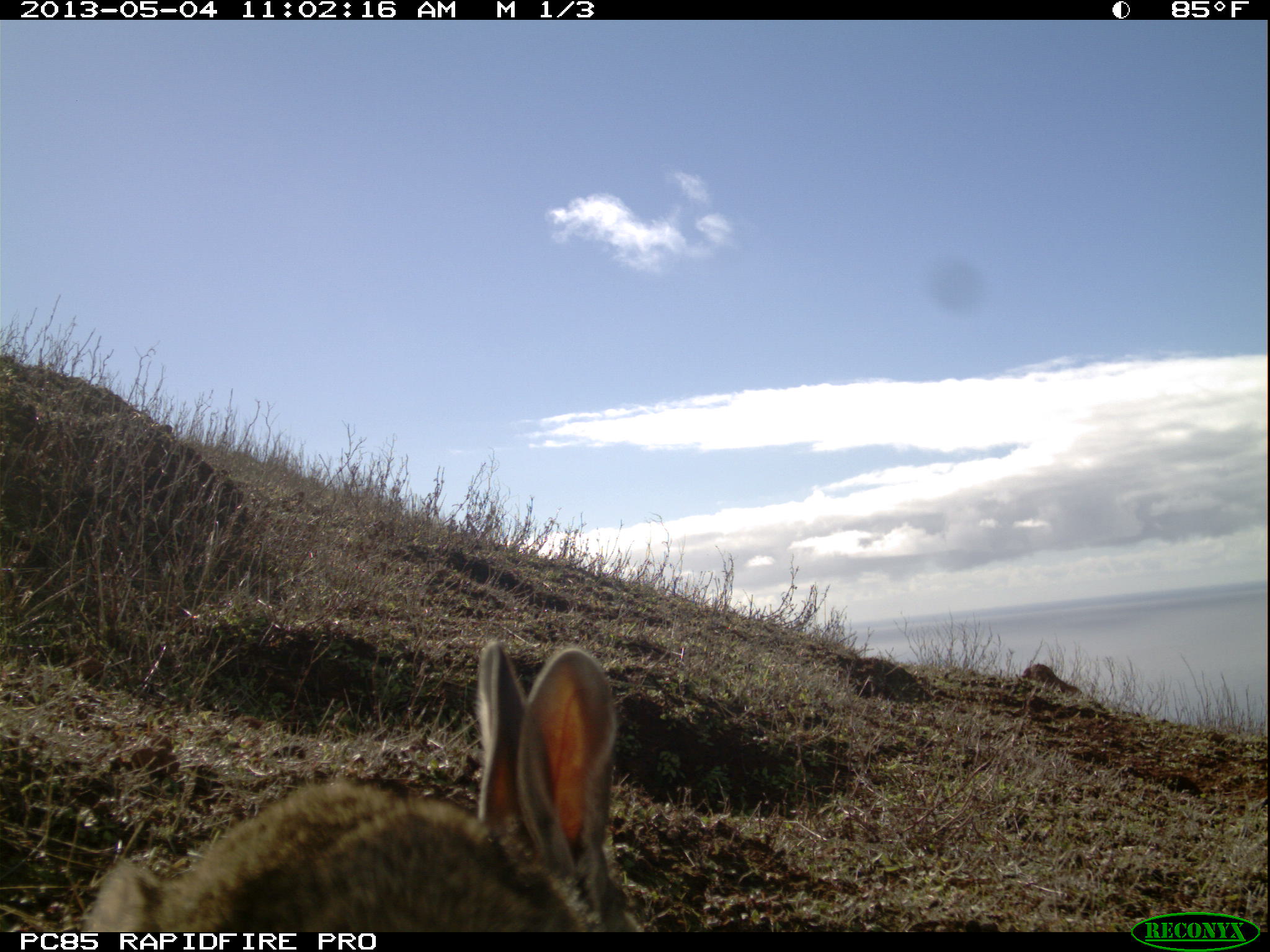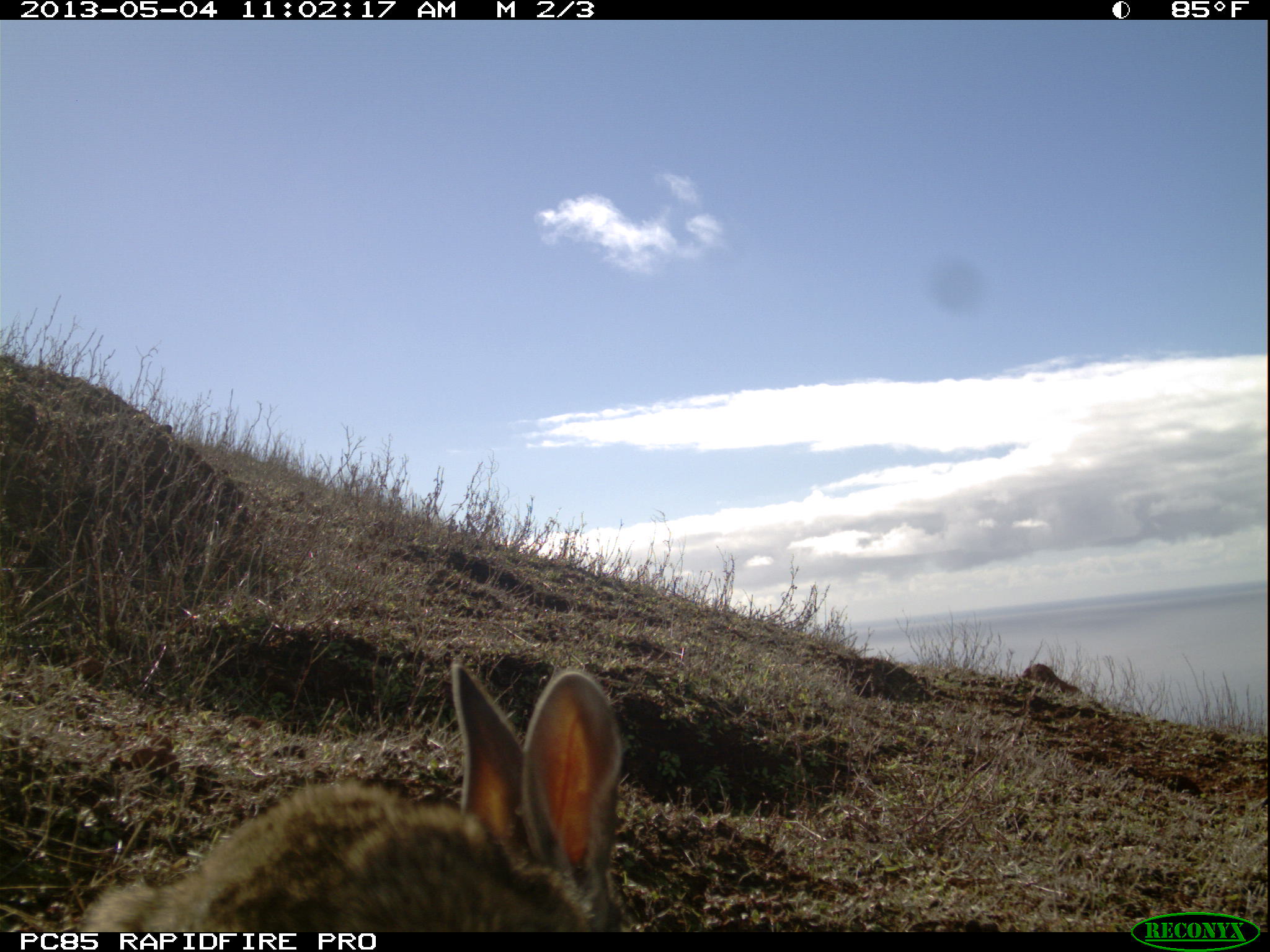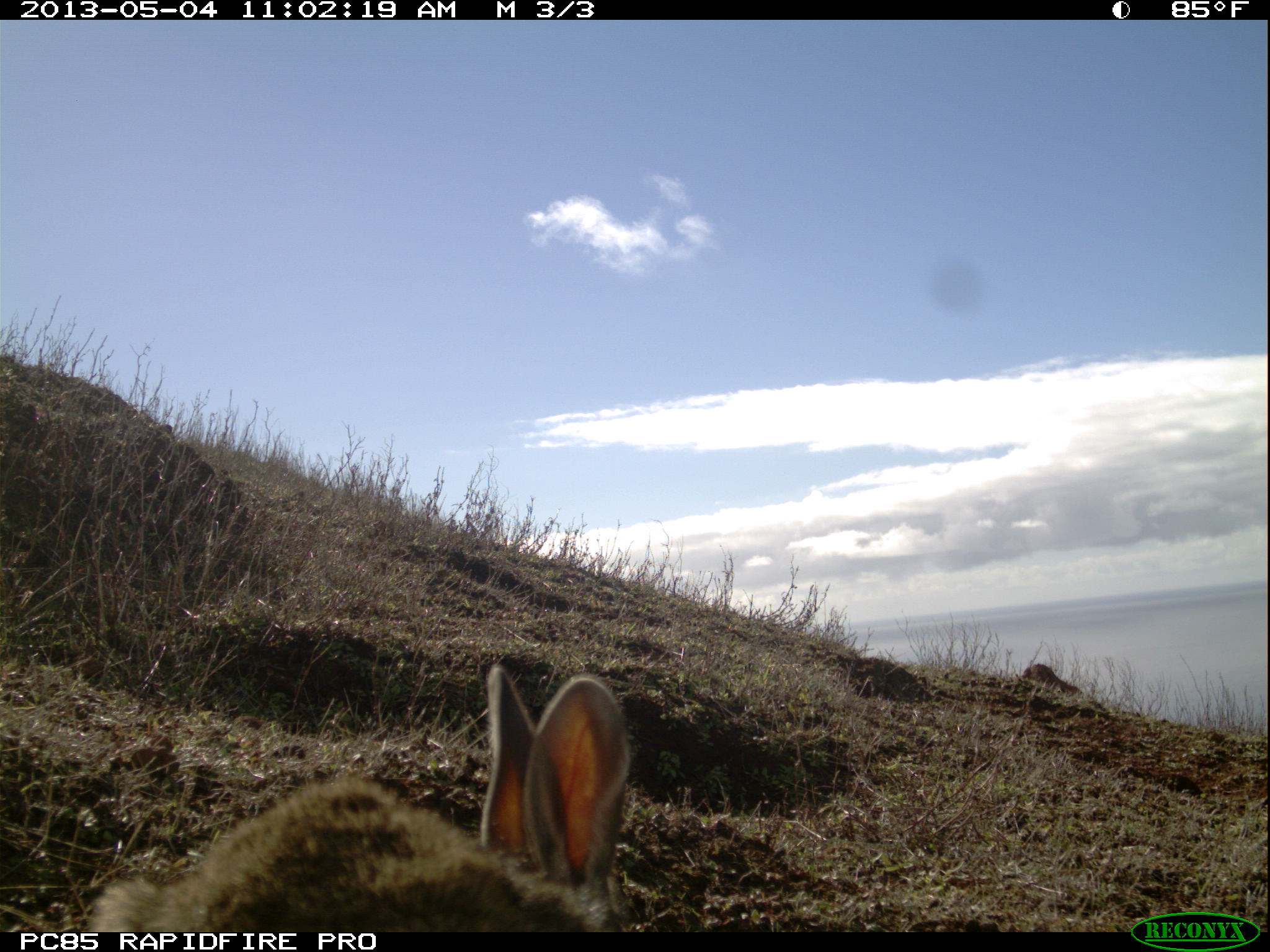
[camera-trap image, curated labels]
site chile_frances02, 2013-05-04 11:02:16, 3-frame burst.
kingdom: Animalia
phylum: Chordata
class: Mammalia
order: Lagomorpha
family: Leporidae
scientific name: Leporidae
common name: rabbits and hares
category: rabbit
Rabbit (rabbits and hares) (Leporidae).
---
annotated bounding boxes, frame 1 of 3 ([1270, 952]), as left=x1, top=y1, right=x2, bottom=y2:
rabbit: left=76, top=638, right=641, bottom=937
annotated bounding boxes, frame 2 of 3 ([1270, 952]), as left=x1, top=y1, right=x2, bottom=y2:
rabbit: left=70, top=659, right=631, bottom=933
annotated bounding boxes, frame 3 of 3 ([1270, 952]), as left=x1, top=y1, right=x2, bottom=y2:
rabbit: left=82, top=658, right=633, bottom=927